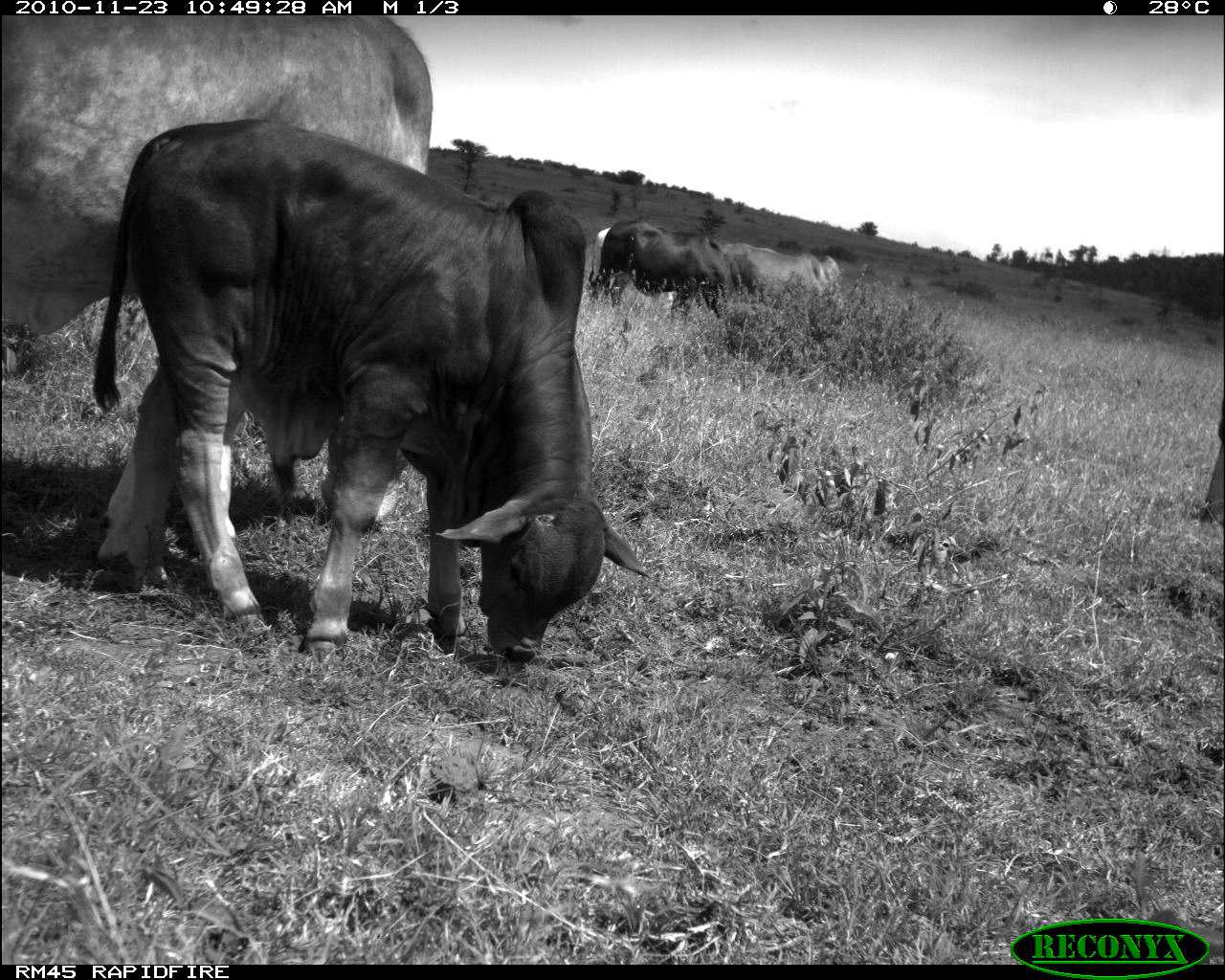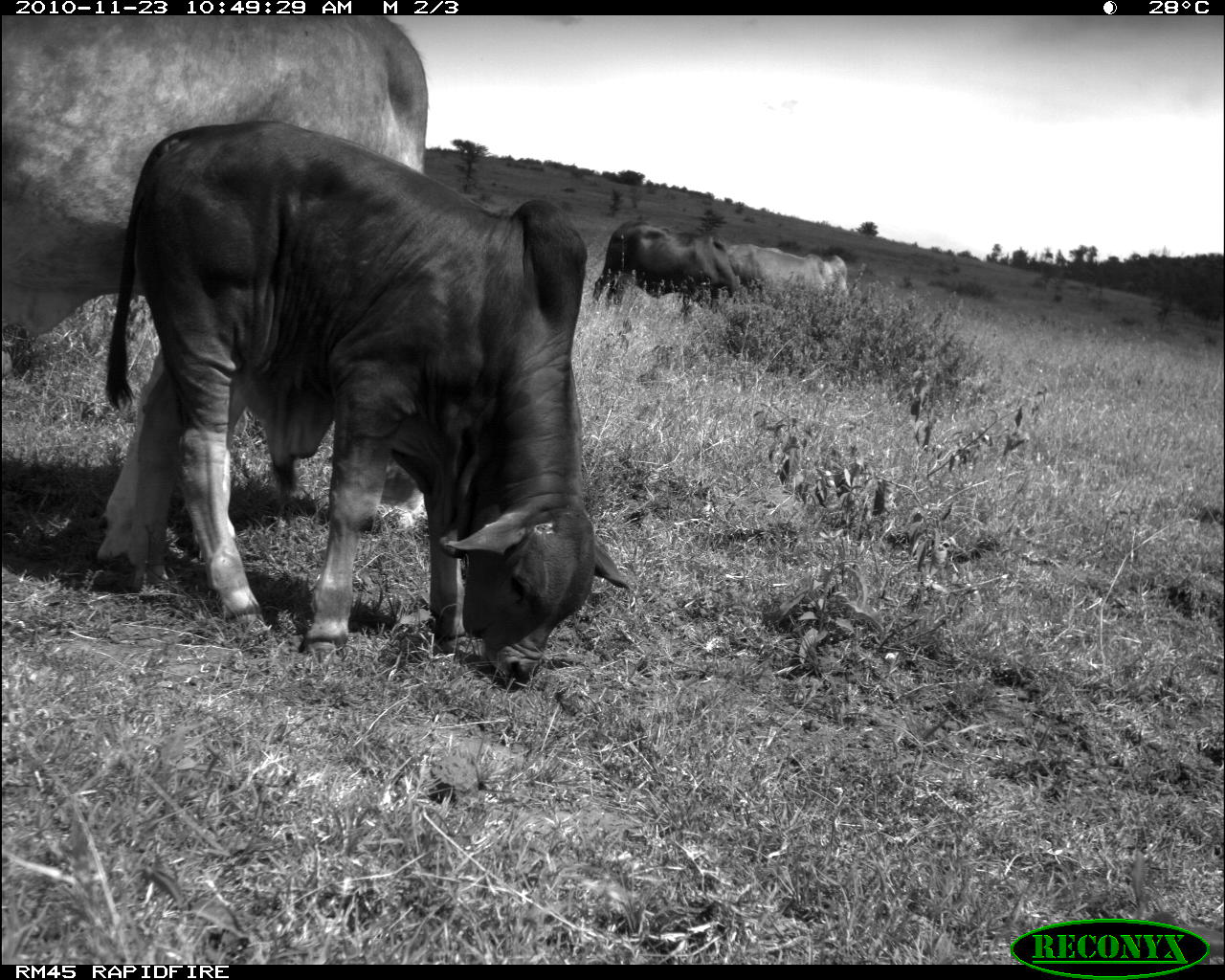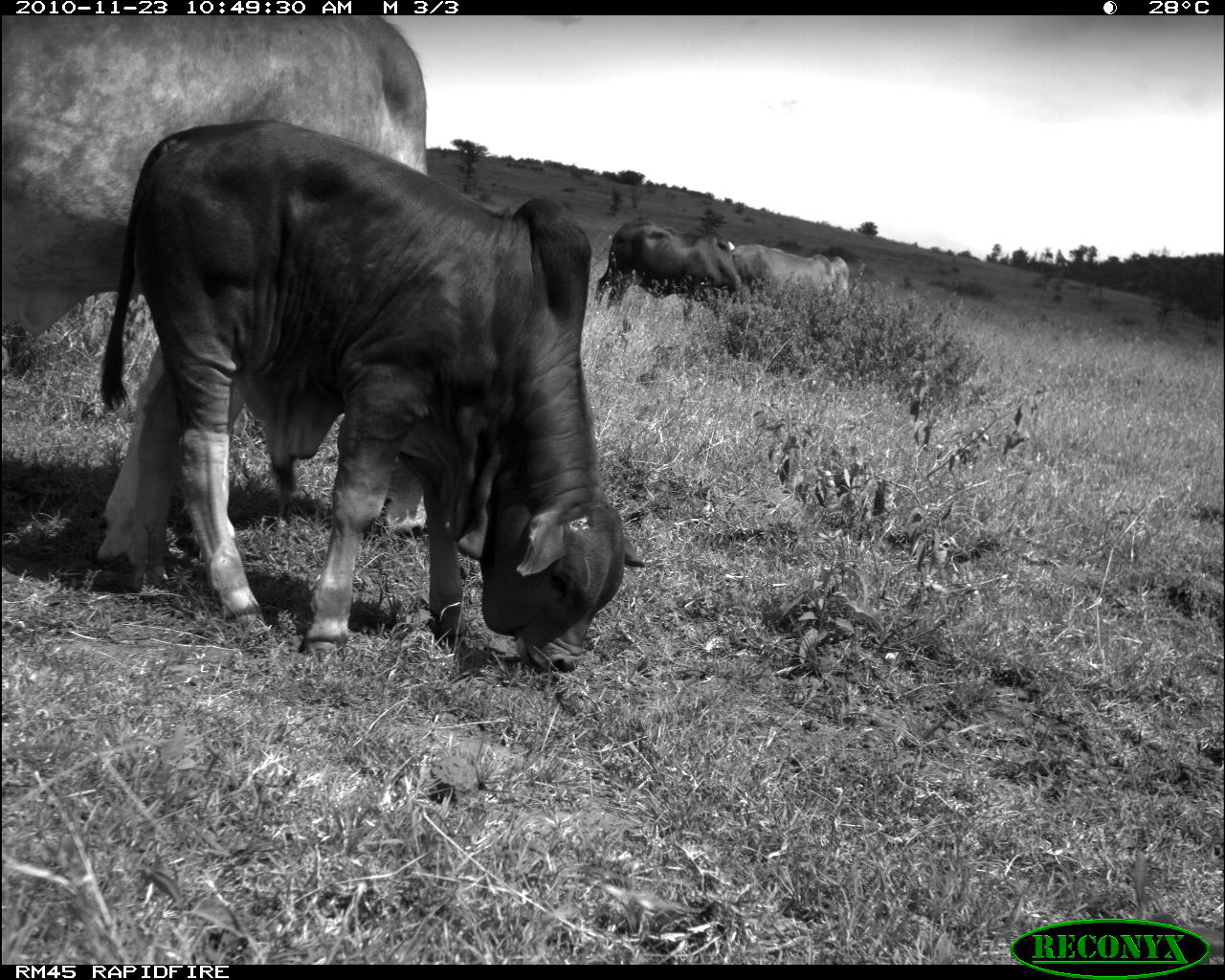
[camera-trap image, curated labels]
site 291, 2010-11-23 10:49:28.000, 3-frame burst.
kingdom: Animalia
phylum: Chordata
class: Mammalia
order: Artiodactyla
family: Bovidae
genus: Bos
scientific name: Bos taurus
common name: domestic cattle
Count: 5.